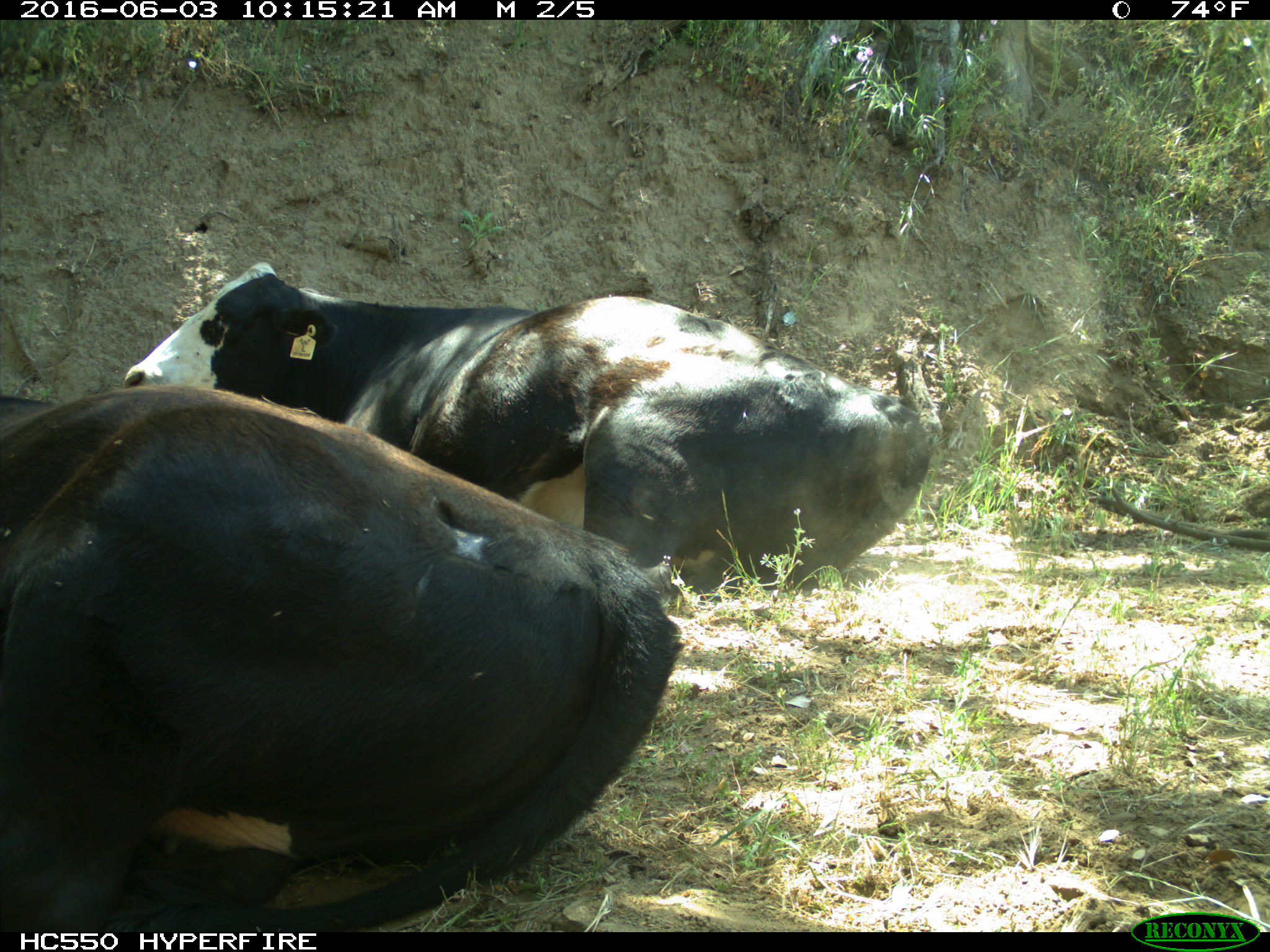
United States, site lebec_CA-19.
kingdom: Animalia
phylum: Chordata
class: Mammalia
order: Artiodactyla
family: Bovidae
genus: Bos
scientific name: Bos taurus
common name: domestic cow